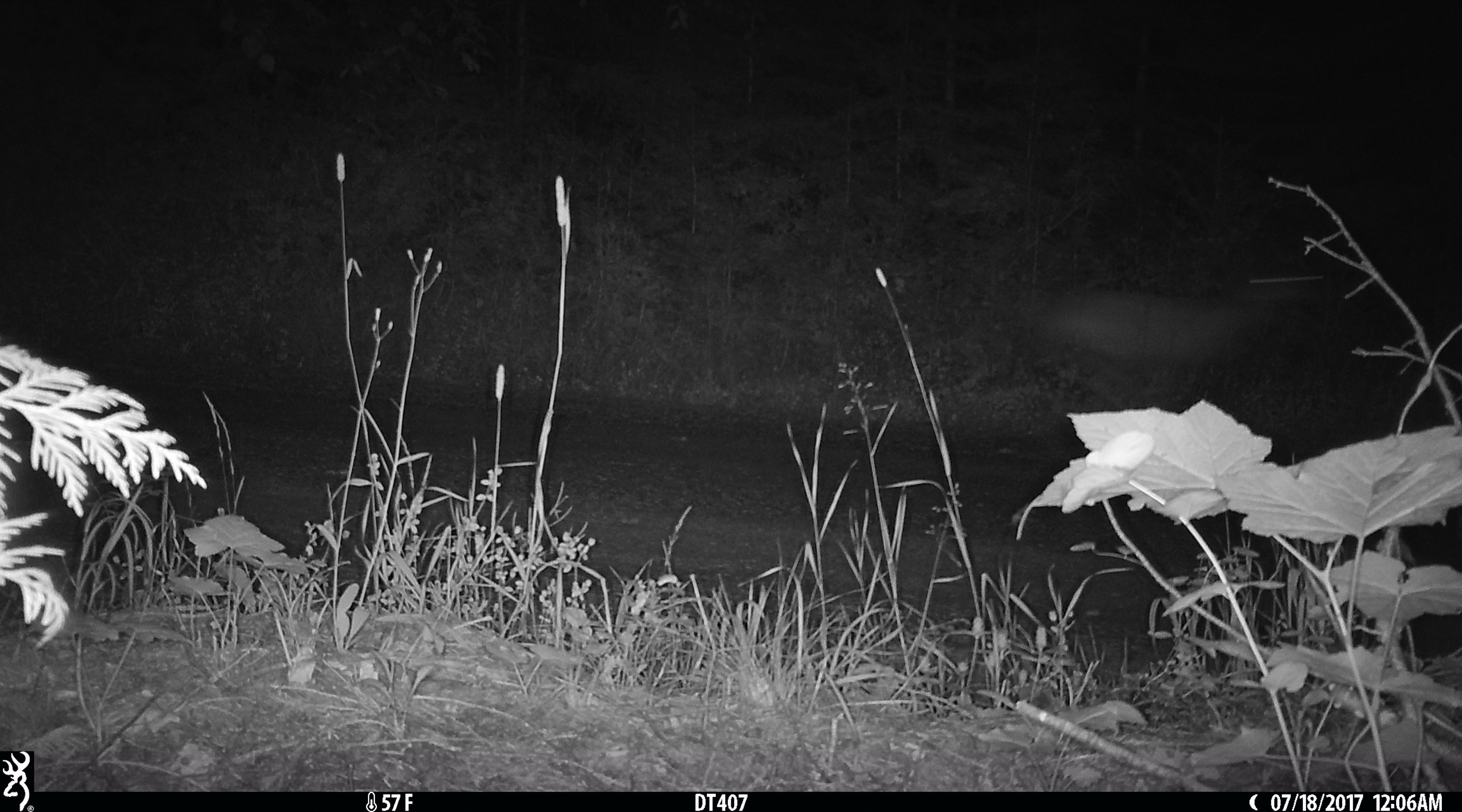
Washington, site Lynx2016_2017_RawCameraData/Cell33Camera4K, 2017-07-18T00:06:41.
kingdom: Animalia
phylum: Chordata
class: Mammalia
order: Artiodactyla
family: Cervidae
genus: Odocoileus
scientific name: Odocoileus virginianus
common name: white-tailed deer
Odocoileus virginianus (white-tailed deer). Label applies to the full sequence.